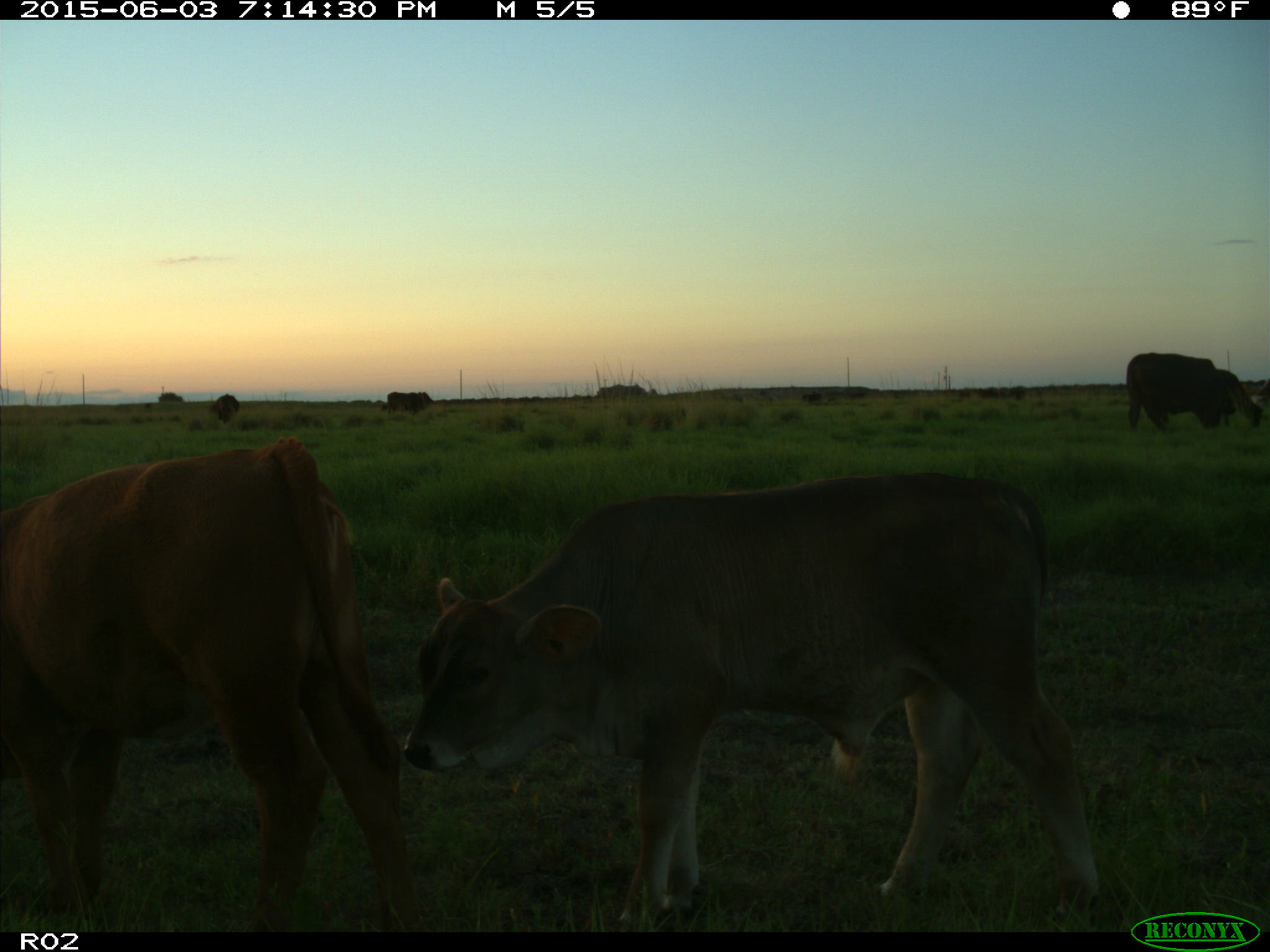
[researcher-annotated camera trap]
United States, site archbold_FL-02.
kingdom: Animalia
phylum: Chordata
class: Mammalia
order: Artiodactyla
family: Bovidae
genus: Bos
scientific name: Bos taurus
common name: domestic cow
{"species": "Bos taurus (domestic cow)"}